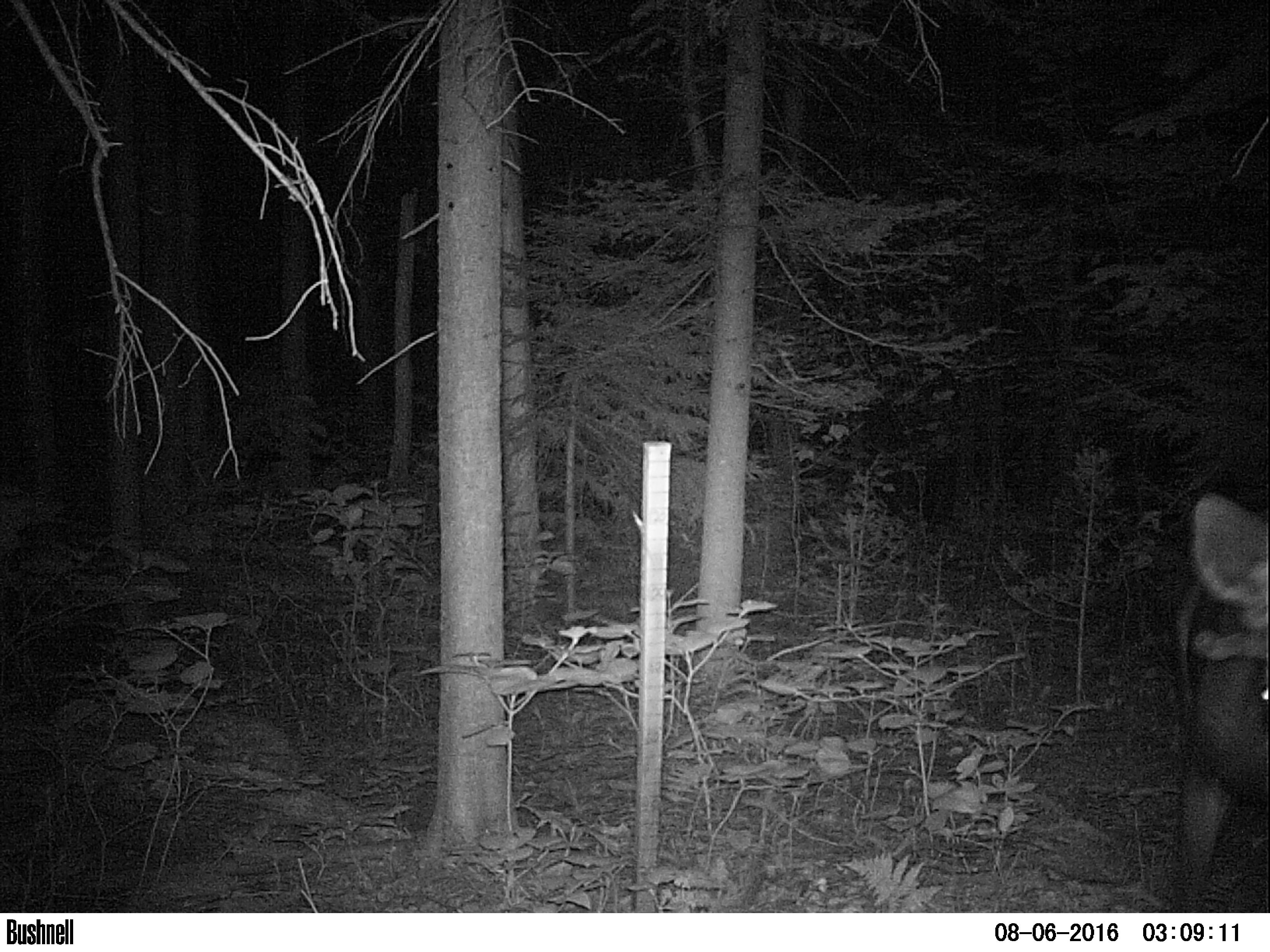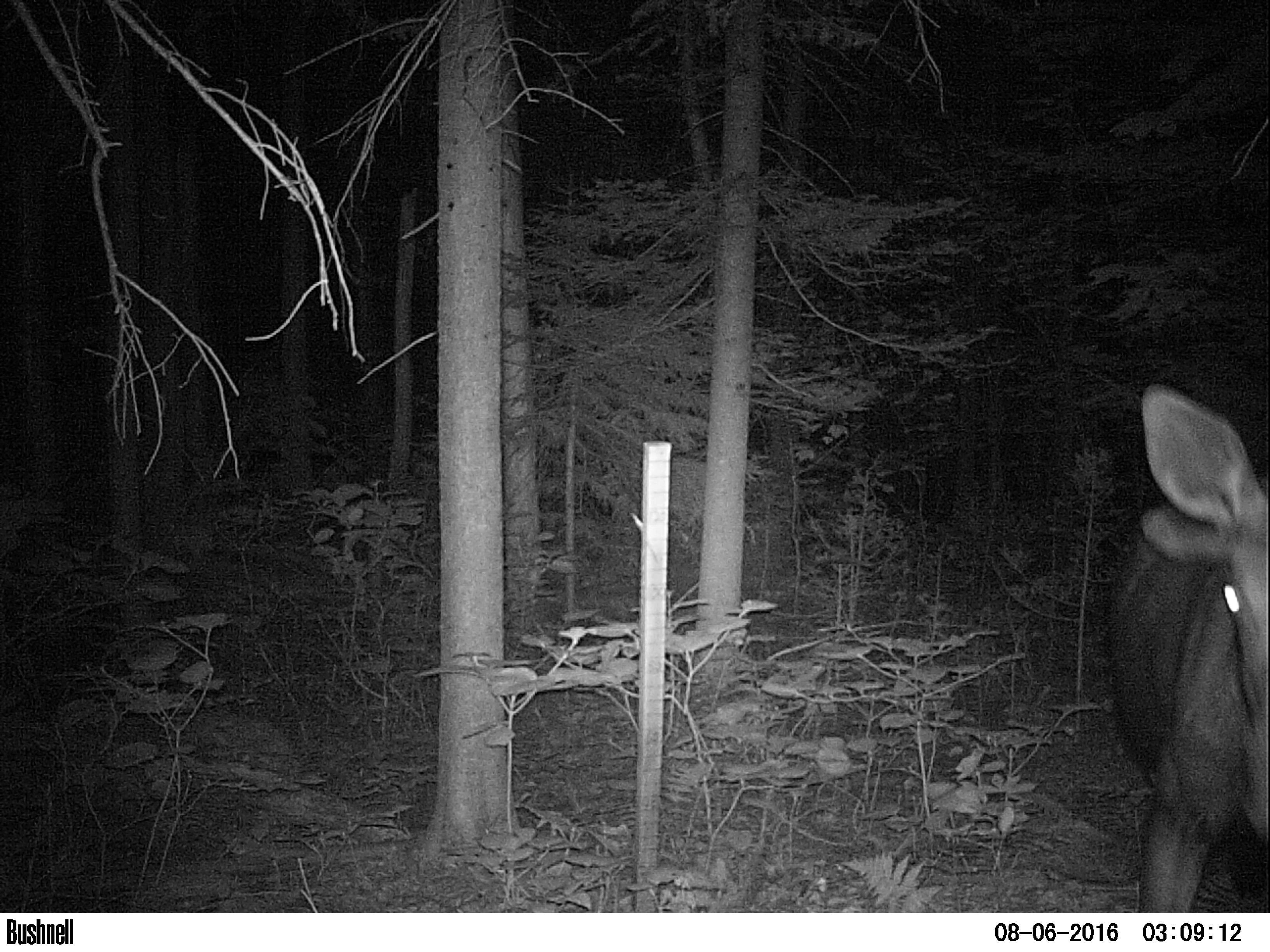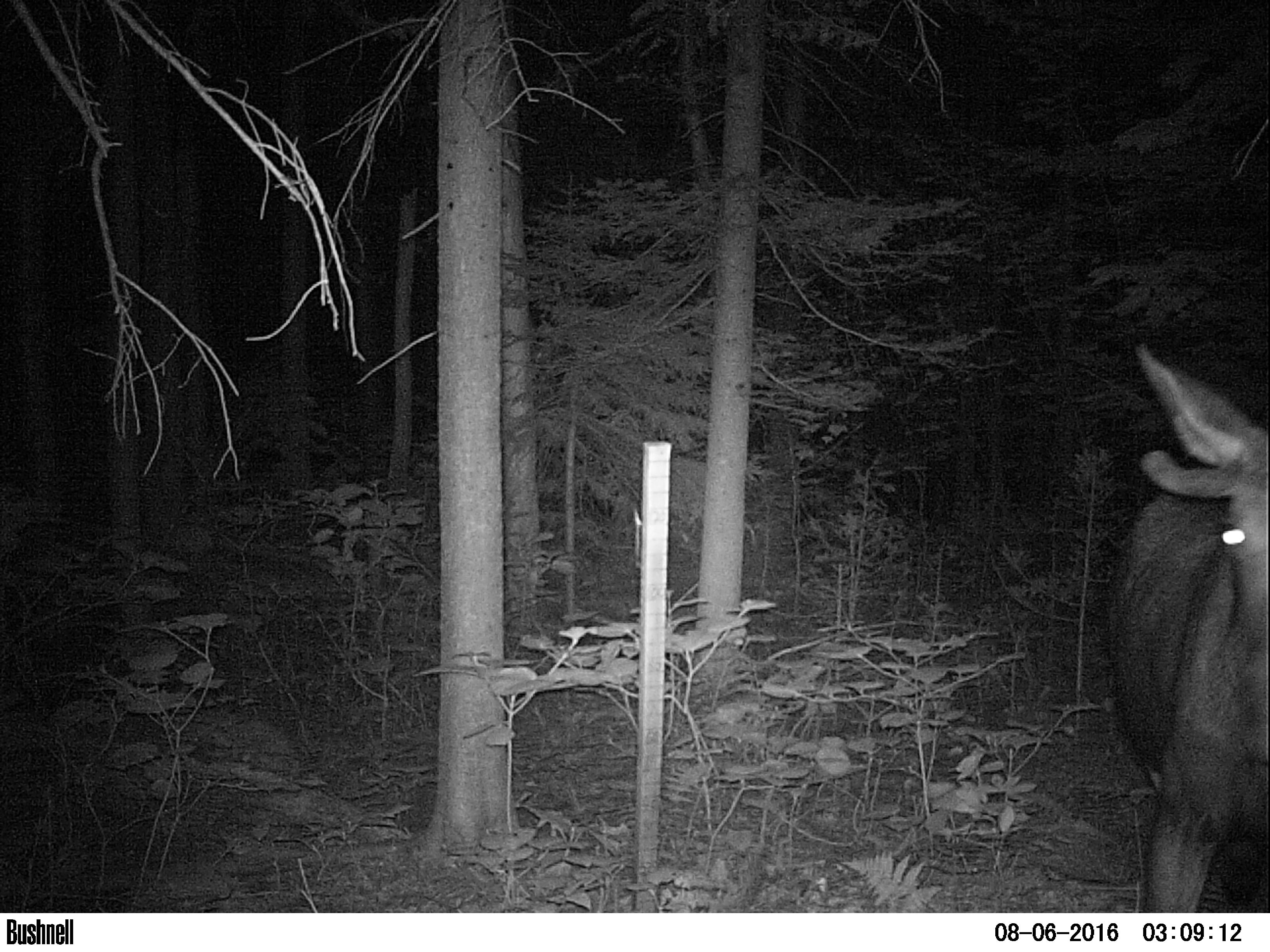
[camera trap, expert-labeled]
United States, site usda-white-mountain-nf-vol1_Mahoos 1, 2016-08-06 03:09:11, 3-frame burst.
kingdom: Animalia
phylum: Chordata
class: Mammalia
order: Artiodactyla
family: Cervidae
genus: Alces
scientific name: Alces alces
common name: moose